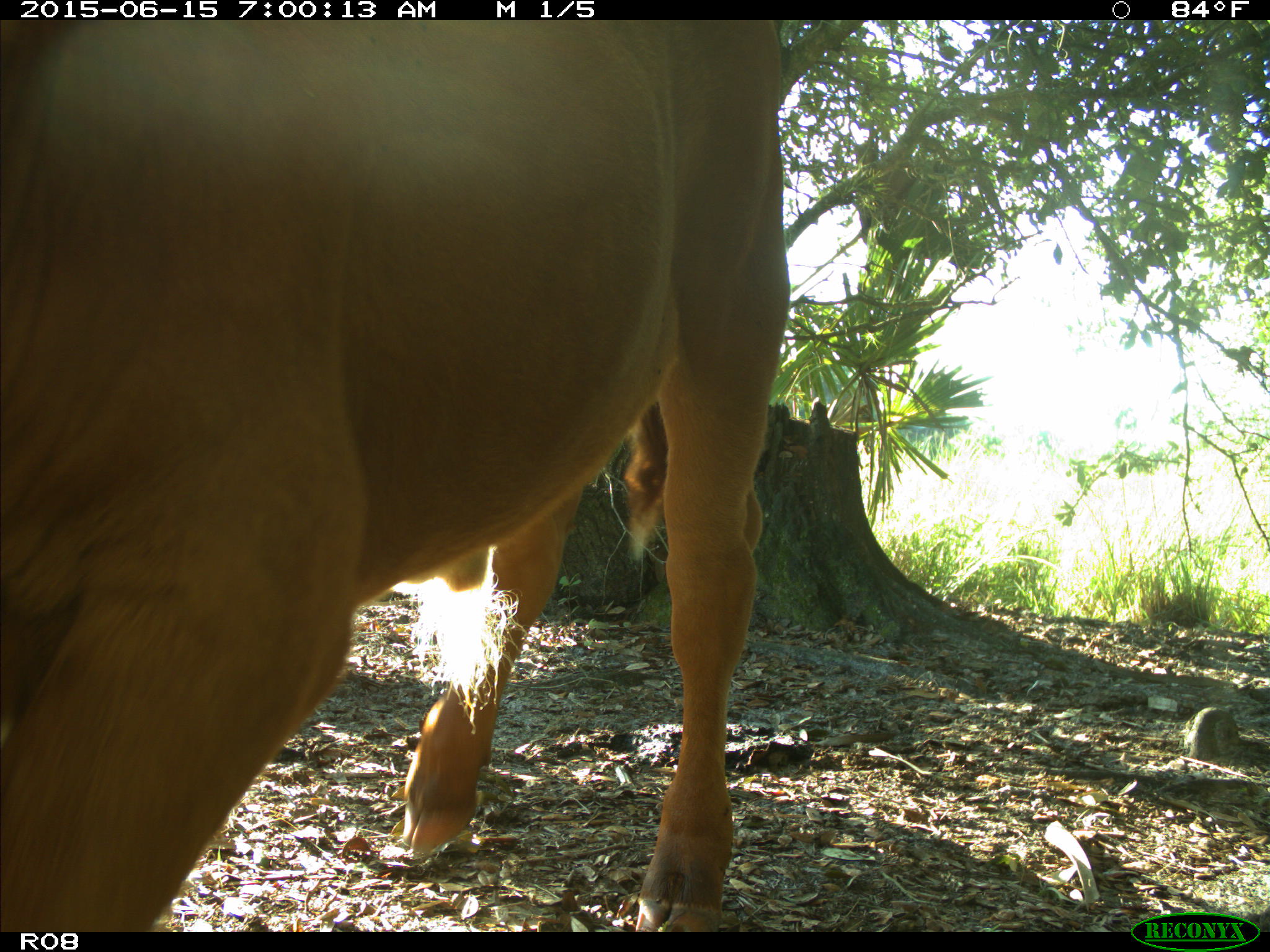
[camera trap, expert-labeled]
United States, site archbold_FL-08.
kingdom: Animalia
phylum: Chordata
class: Mammalia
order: Artiodactyla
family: Bovidae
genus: Bos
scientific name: Bos taurus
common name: domestic cow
Bos taurus (domestic cow).